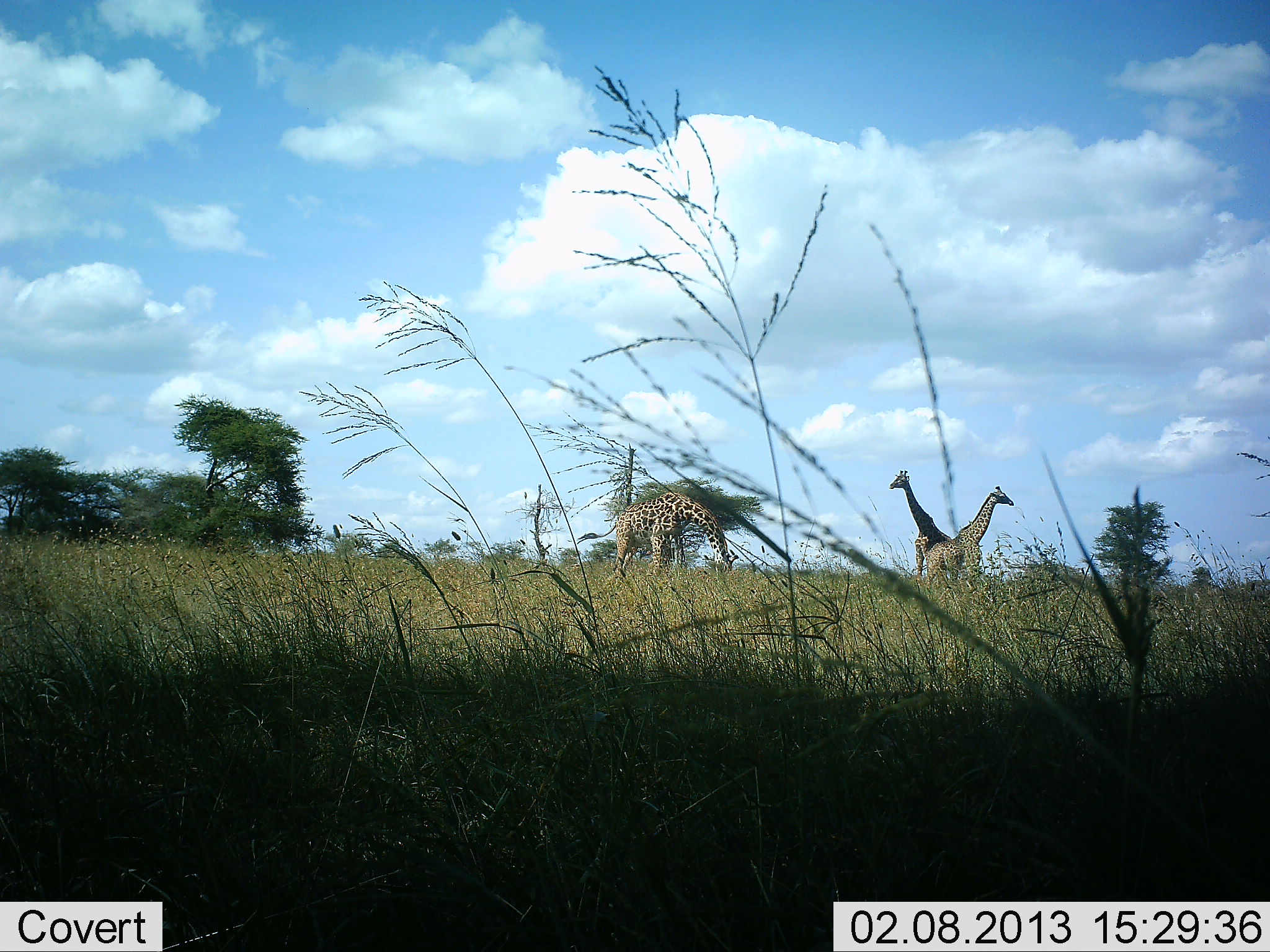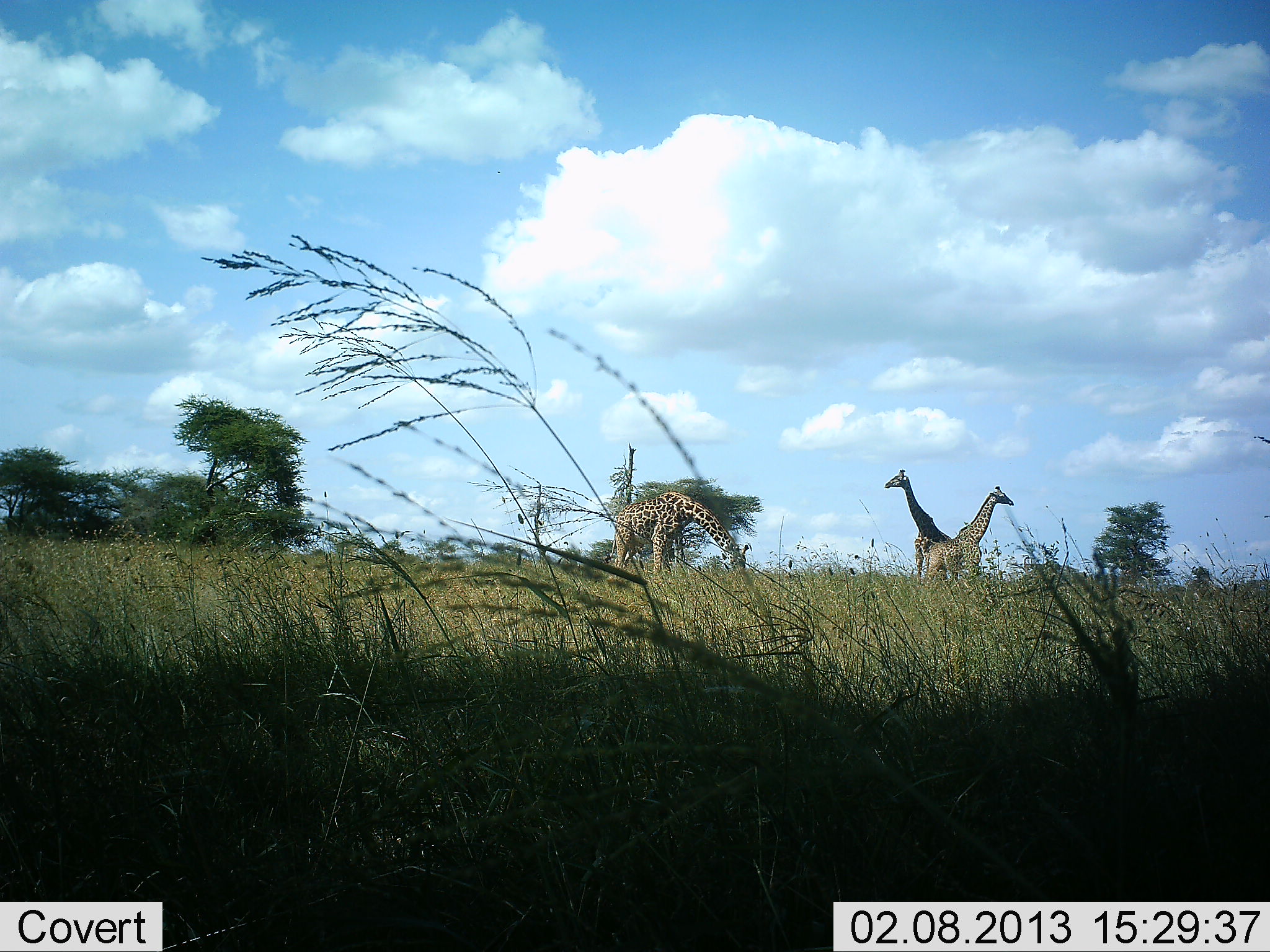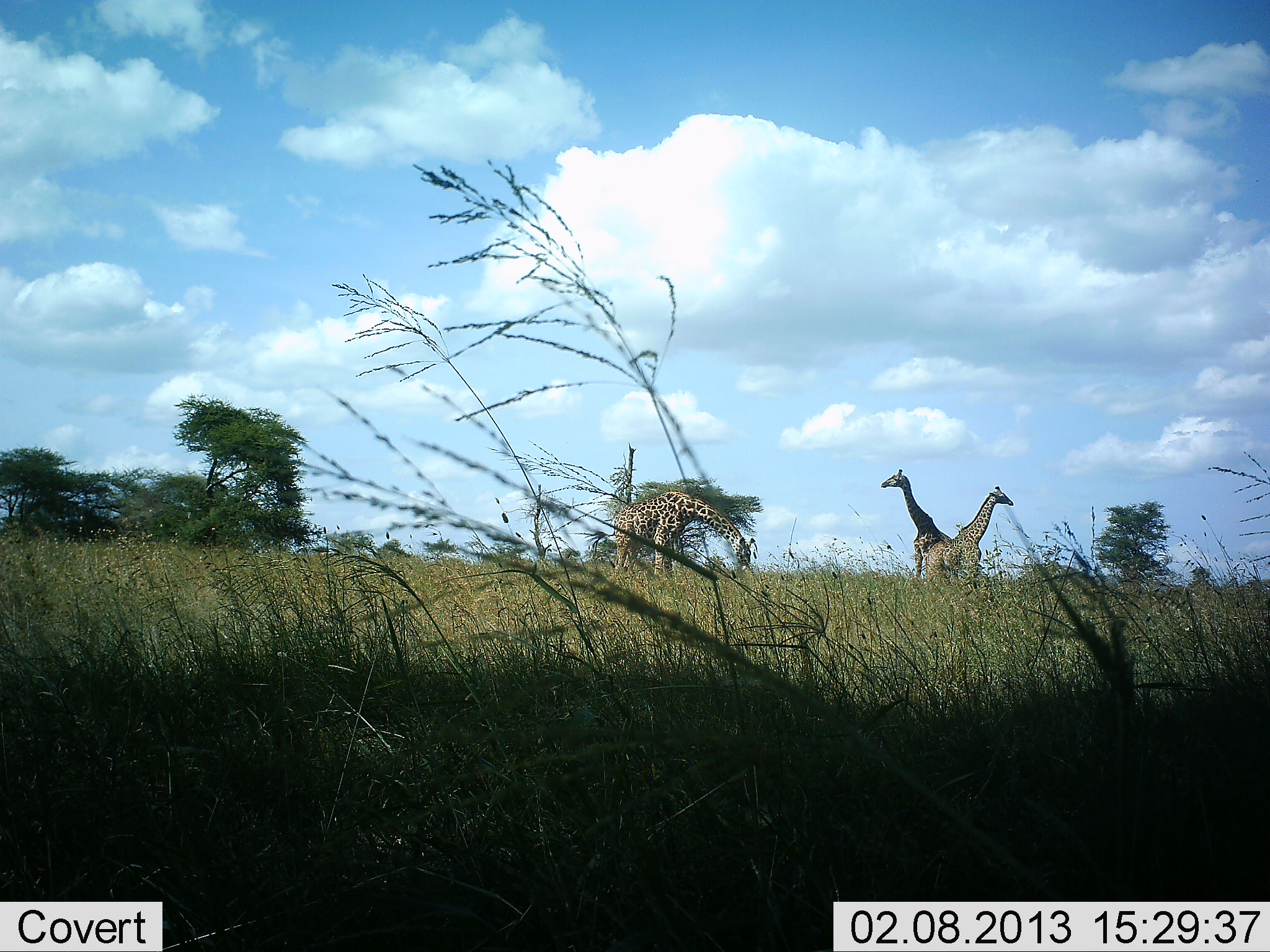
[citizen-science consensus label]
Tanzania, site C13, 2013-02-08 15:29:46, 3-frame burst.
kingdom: Animalia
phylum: Chordata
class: Mammalia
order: Artiodactyla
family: Giraffidae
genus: Giraffa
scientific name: Giraffa camelopardalis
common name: giraffe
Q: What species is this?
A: Giraffe (Giraffa camelopardalis).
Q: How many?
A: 3.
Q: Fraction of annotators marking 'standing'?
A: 100%.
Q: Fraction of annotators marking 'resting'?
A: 4%.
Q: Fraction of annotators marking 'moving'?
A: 0%.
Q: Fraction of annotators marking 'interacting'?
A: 4%.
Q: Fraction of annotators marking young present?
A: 0%.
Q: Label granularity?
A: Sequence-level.